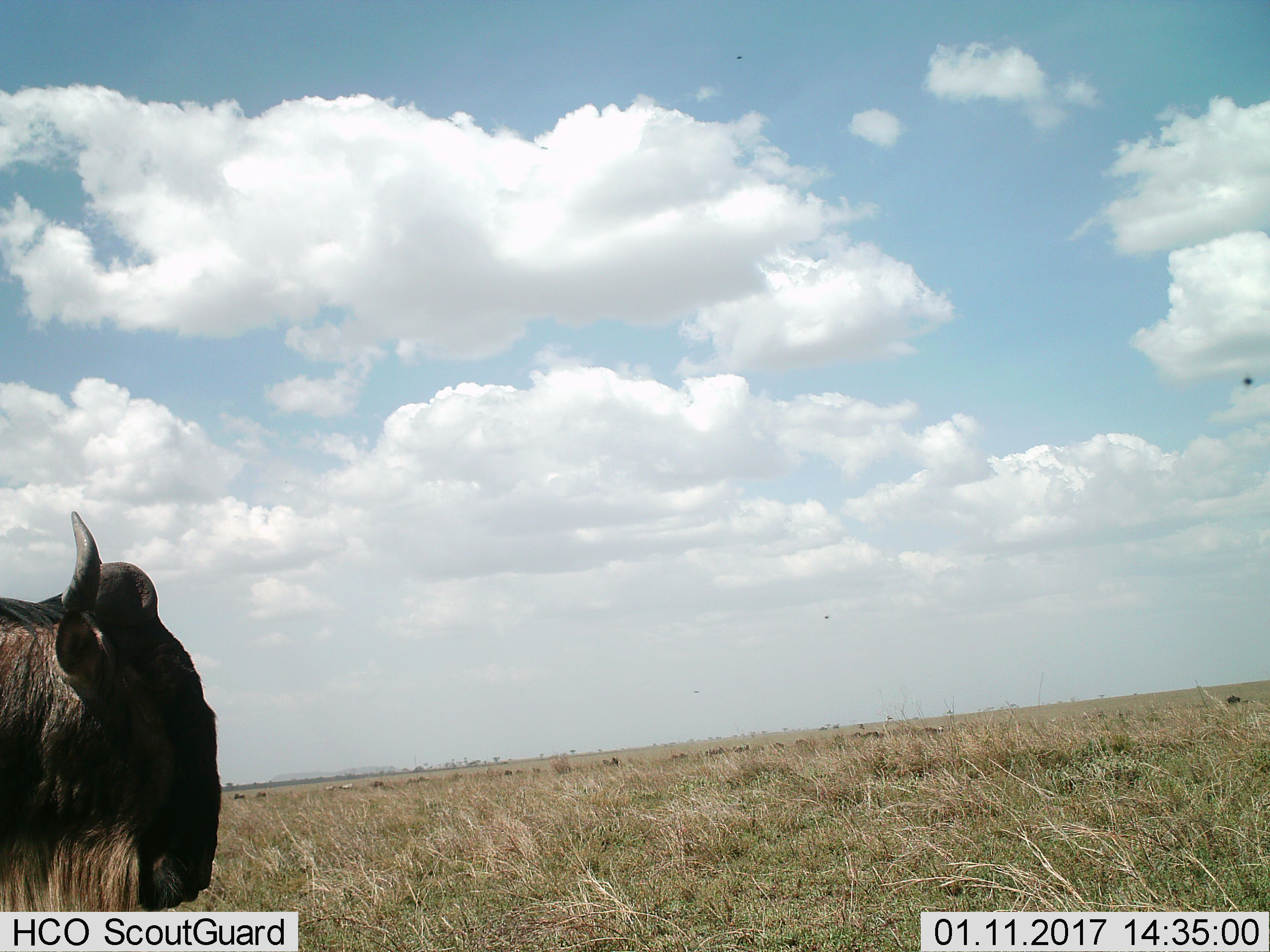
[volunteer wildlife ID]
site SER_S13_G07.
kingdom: Animalia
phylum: Chordata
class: Mammalia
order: Artiodactyla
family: Bovidae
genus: Connochaetes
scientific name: Connochaetes taurinus taurinus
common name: blue wildebeest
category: wildebeestblue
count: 11-50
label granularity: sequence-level